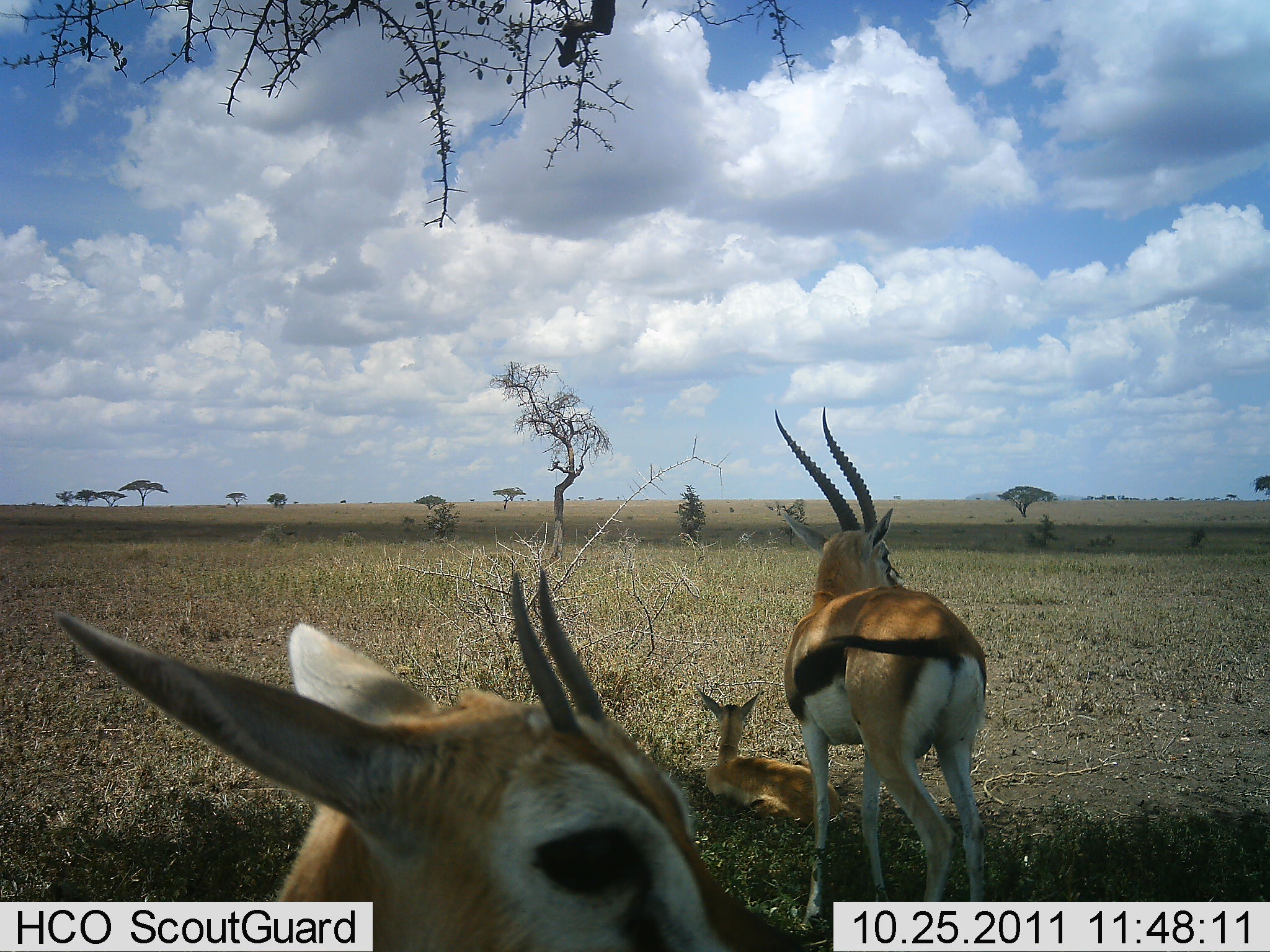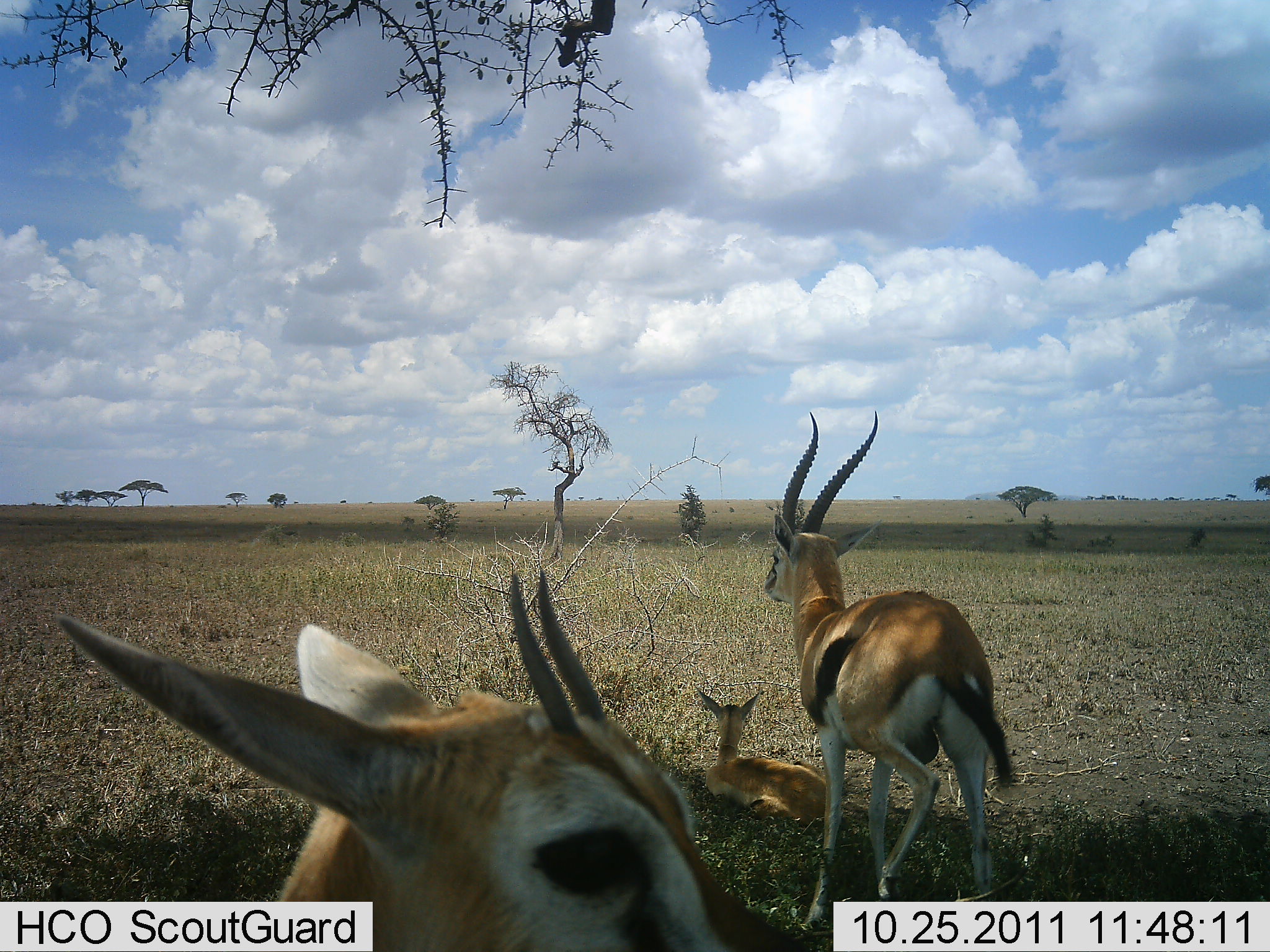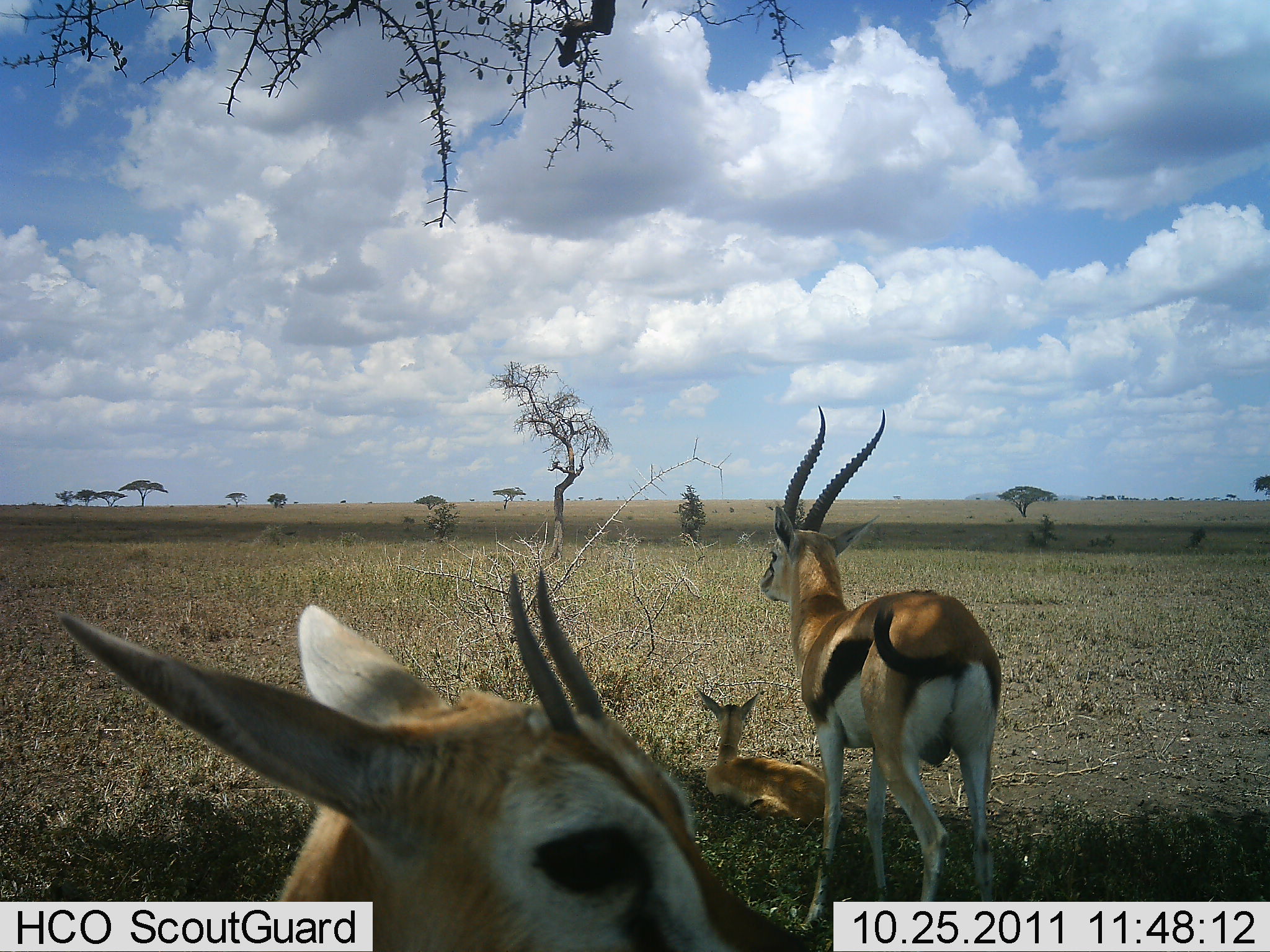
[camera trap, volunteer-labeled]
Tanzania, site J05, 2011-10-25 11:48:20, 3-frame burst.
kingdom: Animalia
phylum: Chordata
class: Mammalia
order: Artiodactyla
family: Bovidae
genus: Eudorcas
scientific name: Eudorcas thomsonii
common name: thomson's gazelle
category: gazellethomsons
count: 3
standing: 62%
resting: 92%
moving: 0%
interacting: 0%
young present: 46%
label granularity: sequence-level